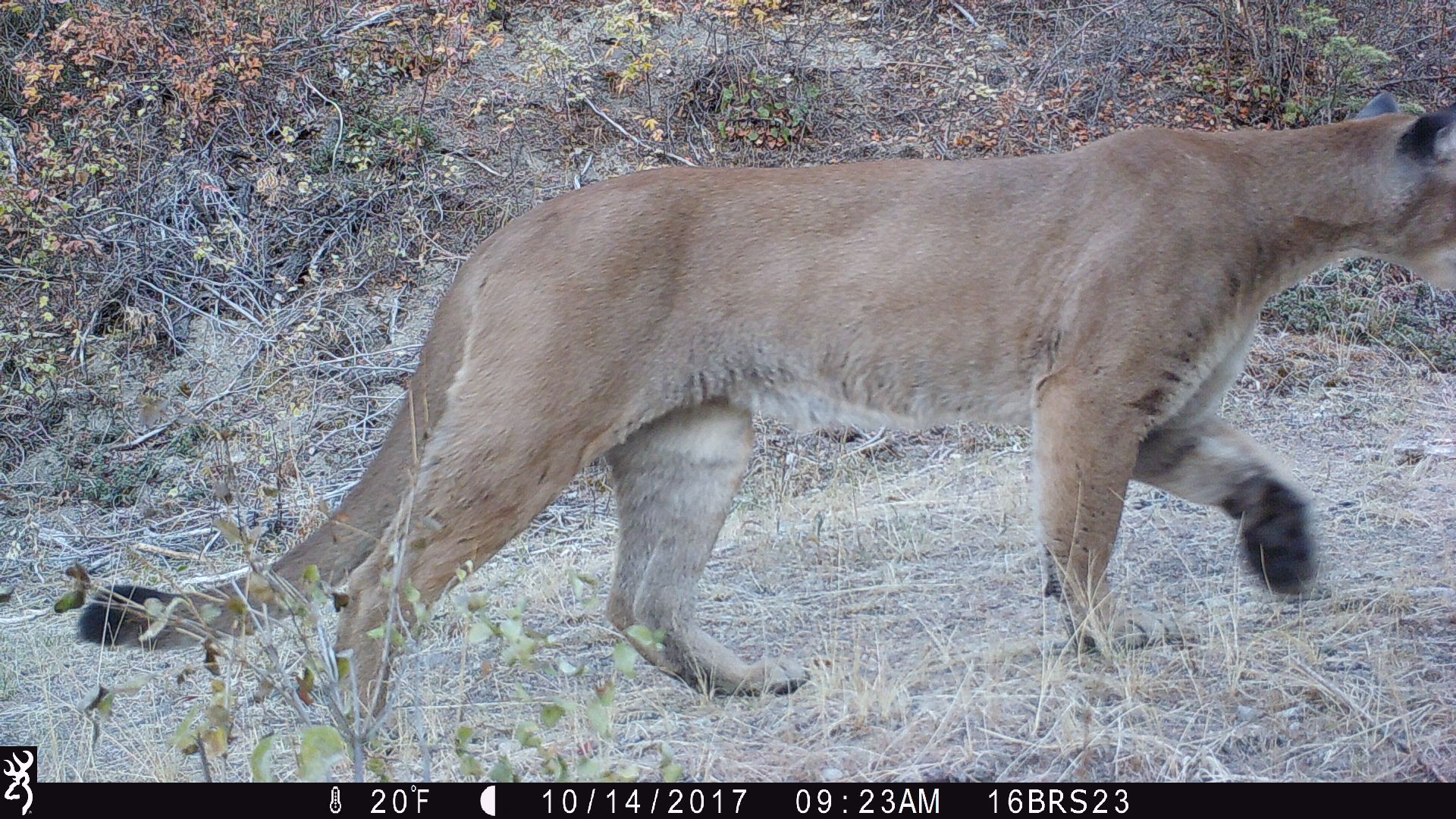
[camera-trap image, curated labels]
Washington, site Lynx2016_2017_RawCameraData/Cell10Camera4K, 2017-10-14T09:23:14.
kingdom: Animalia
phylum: Chordata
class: Mammalia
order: Carnivora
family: Felidae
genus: Puma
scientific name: Puma concolor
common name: mountain lion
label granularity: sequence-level